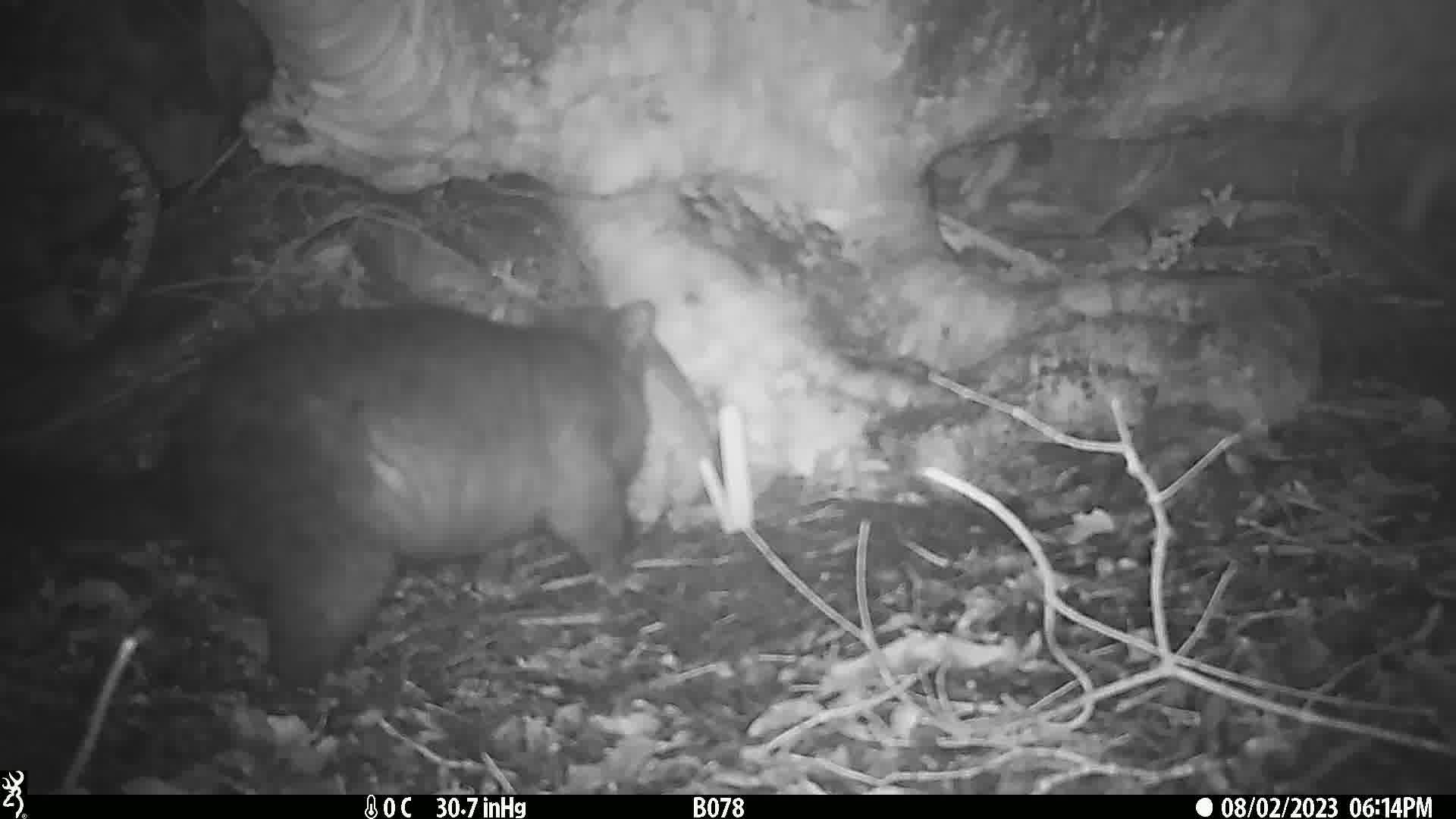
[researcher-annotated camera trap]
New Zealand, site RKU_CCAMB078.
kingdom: Animalia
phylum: Chordata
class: Mammalia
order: Diprotodontia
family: Phalangeridae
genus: Trichosurus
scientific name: Trichosurus vulpecula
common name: common brushtail possum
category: possum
Possum (common brushtail possum) (Trichosurus vulpecula).